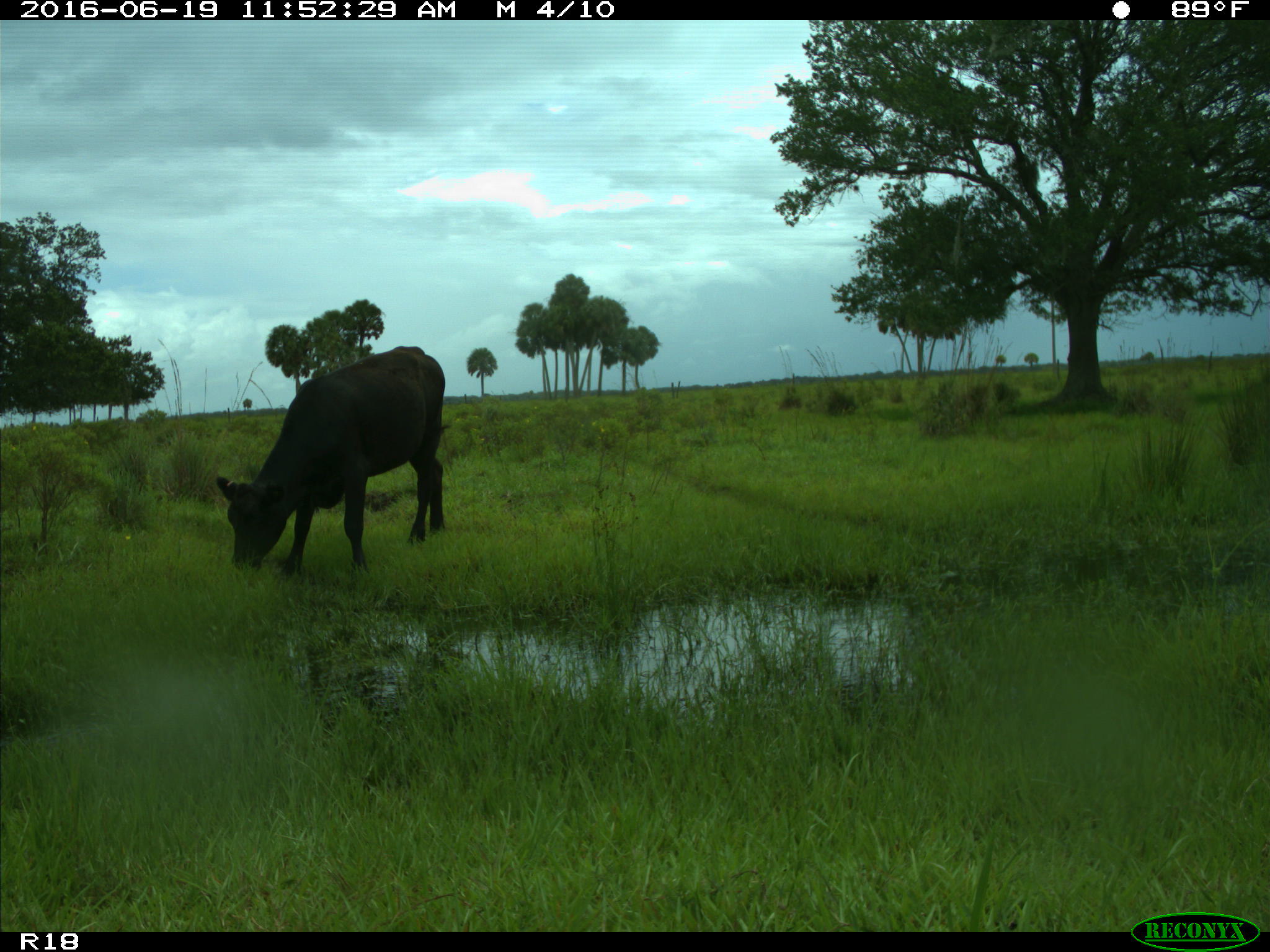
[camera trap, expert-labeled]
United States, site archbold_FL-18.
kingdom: Animalia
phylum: Chordata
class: Mammalia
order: Artiodactyla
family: Bovidae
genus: Bos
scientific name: Bos taurus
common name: domestic cow